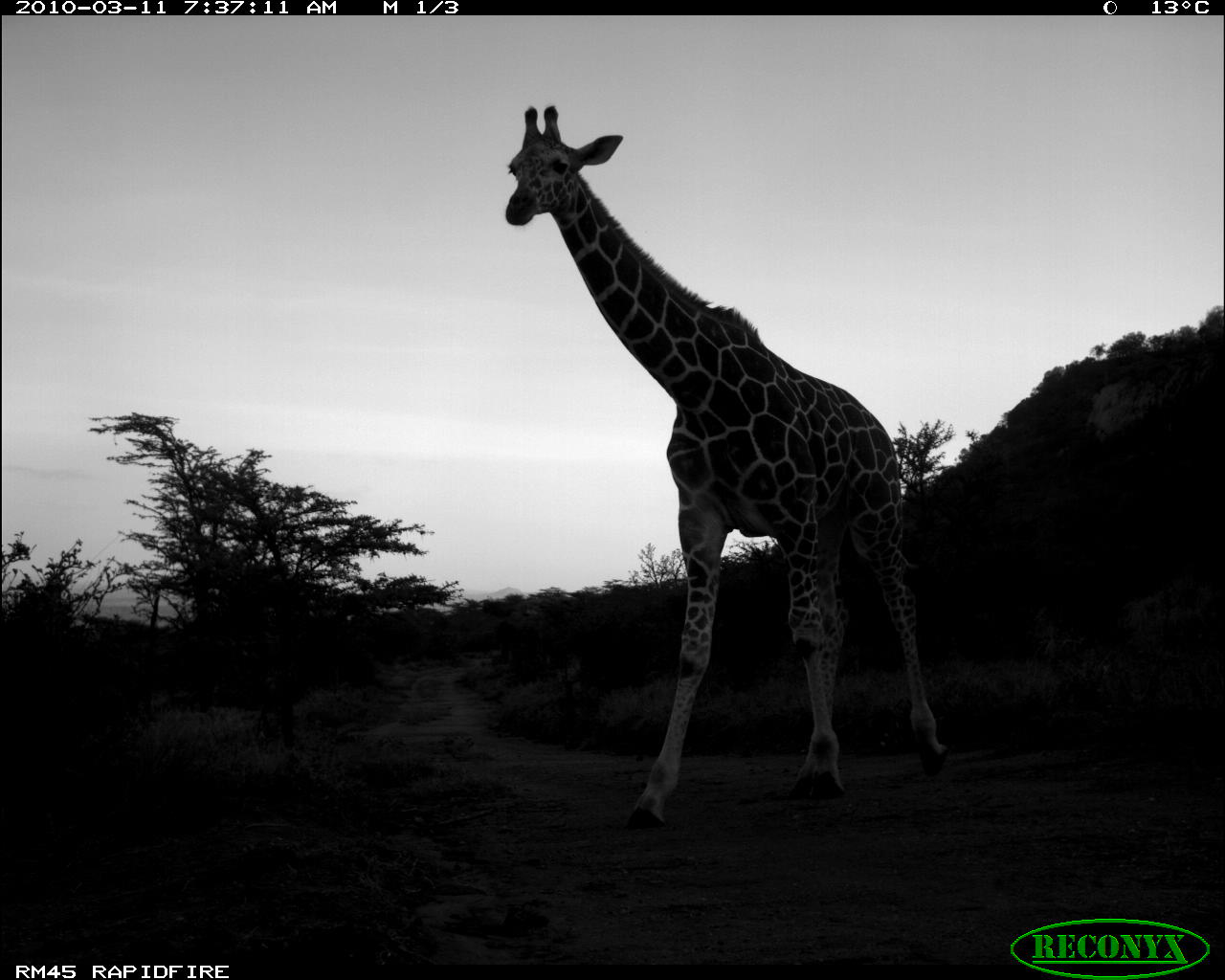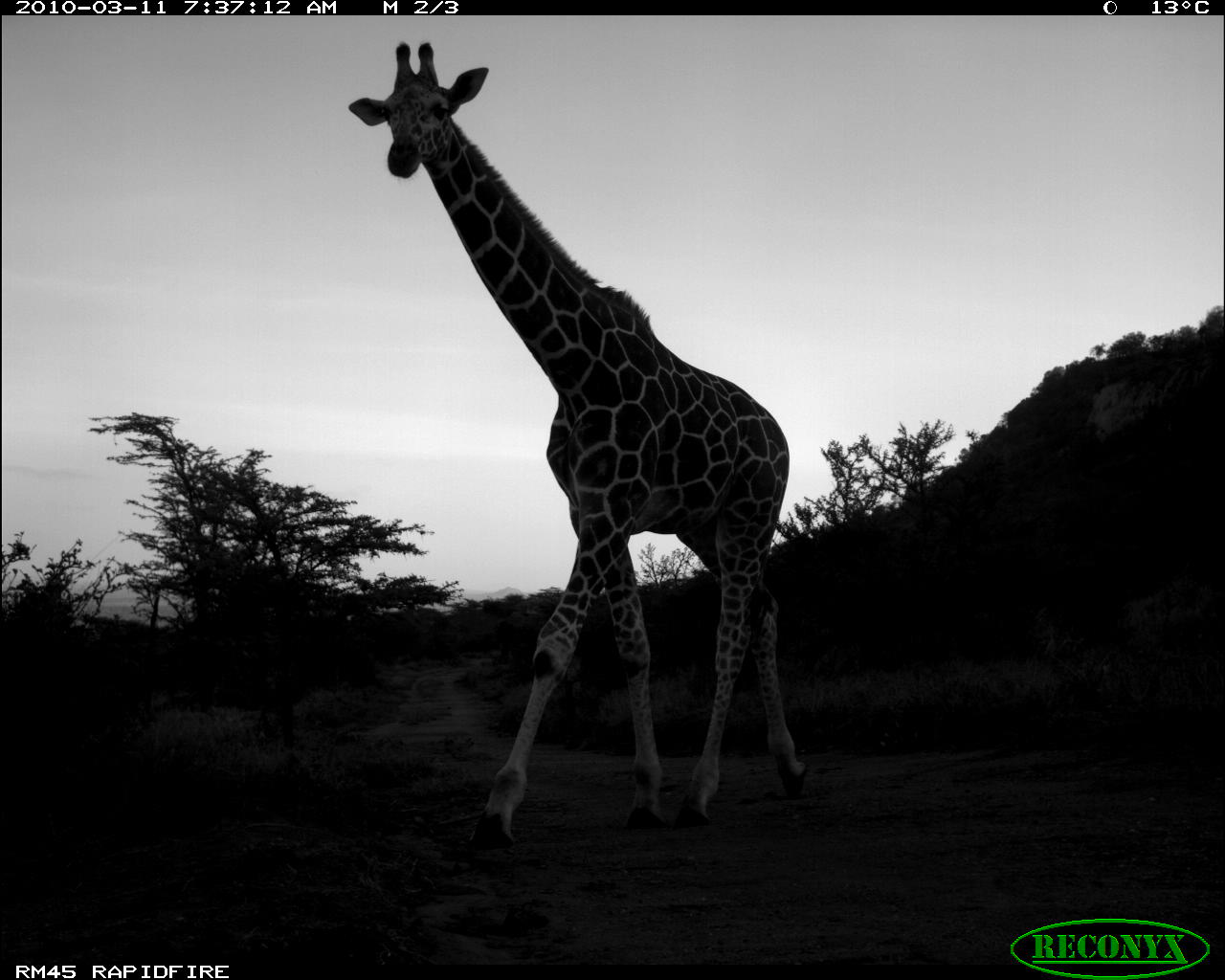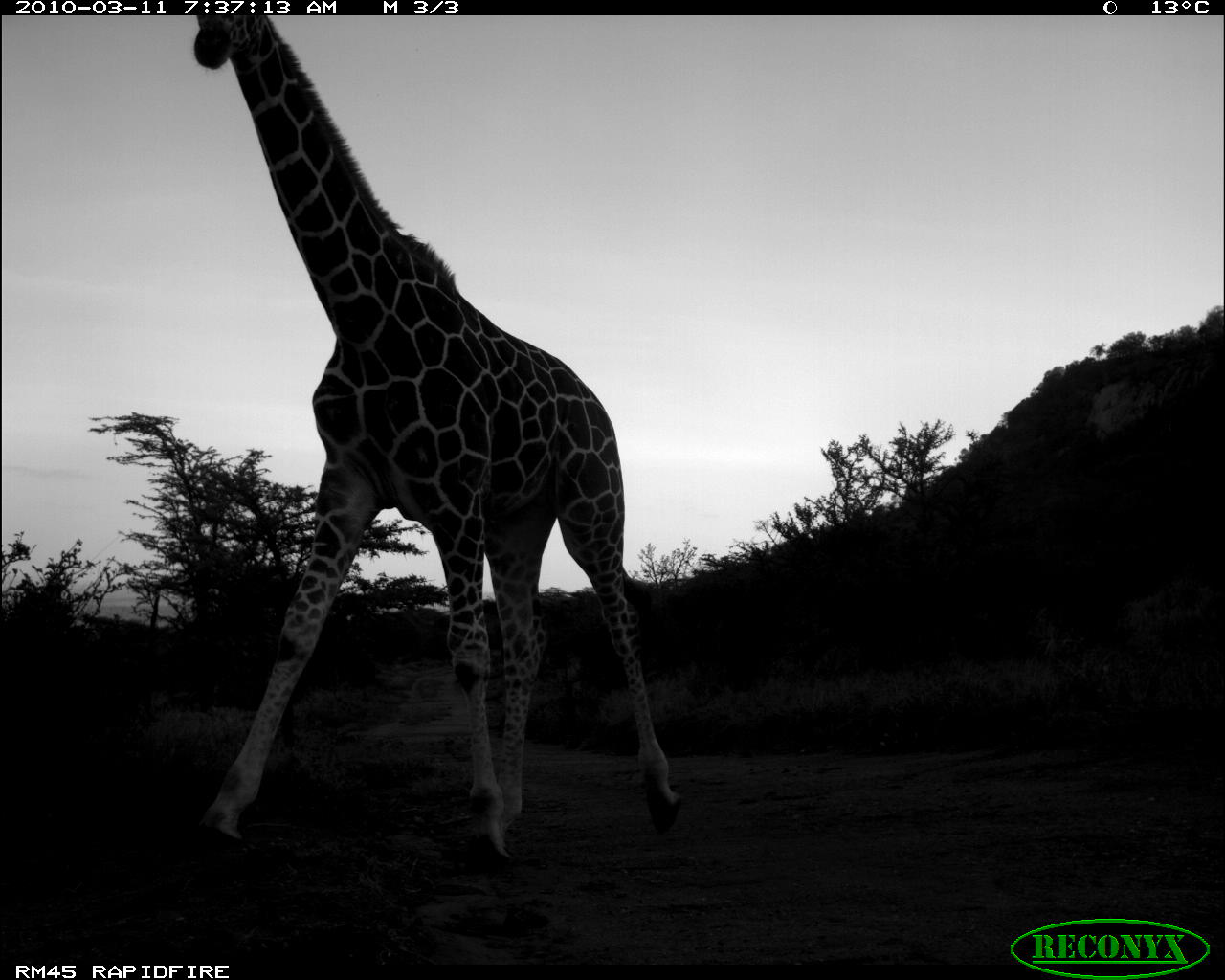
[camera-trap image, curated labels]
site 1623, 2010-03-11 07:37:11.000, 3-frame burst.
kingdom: Animalia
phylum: Chordata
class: Mammalia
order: Artiodactyla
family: Giraffidae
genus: Giraffa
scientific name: Giraffa camelopardalis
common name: giraffe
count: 1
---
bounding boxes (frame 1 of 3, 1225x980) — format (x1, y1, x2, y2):
giraffa camelopardalis: (505, 104, 952, 832)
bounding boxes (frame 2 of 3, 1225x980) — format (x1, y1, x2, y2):
giraffa camelopardalis: (343, 38, 813, 863)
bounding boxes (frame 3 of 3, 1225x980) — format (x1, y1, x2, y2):
giraffa camelopardalis: (191, 15, 682, 877)